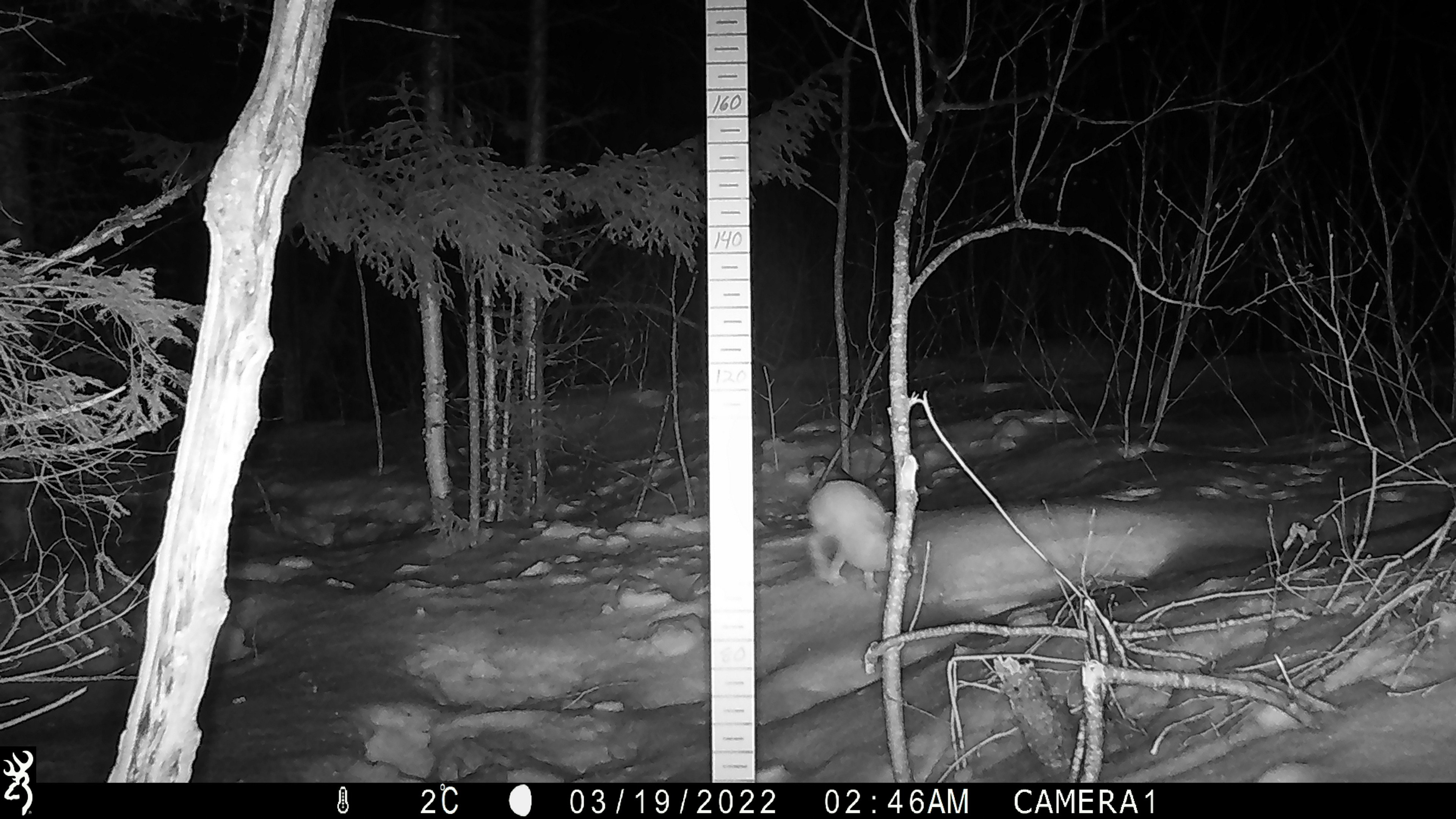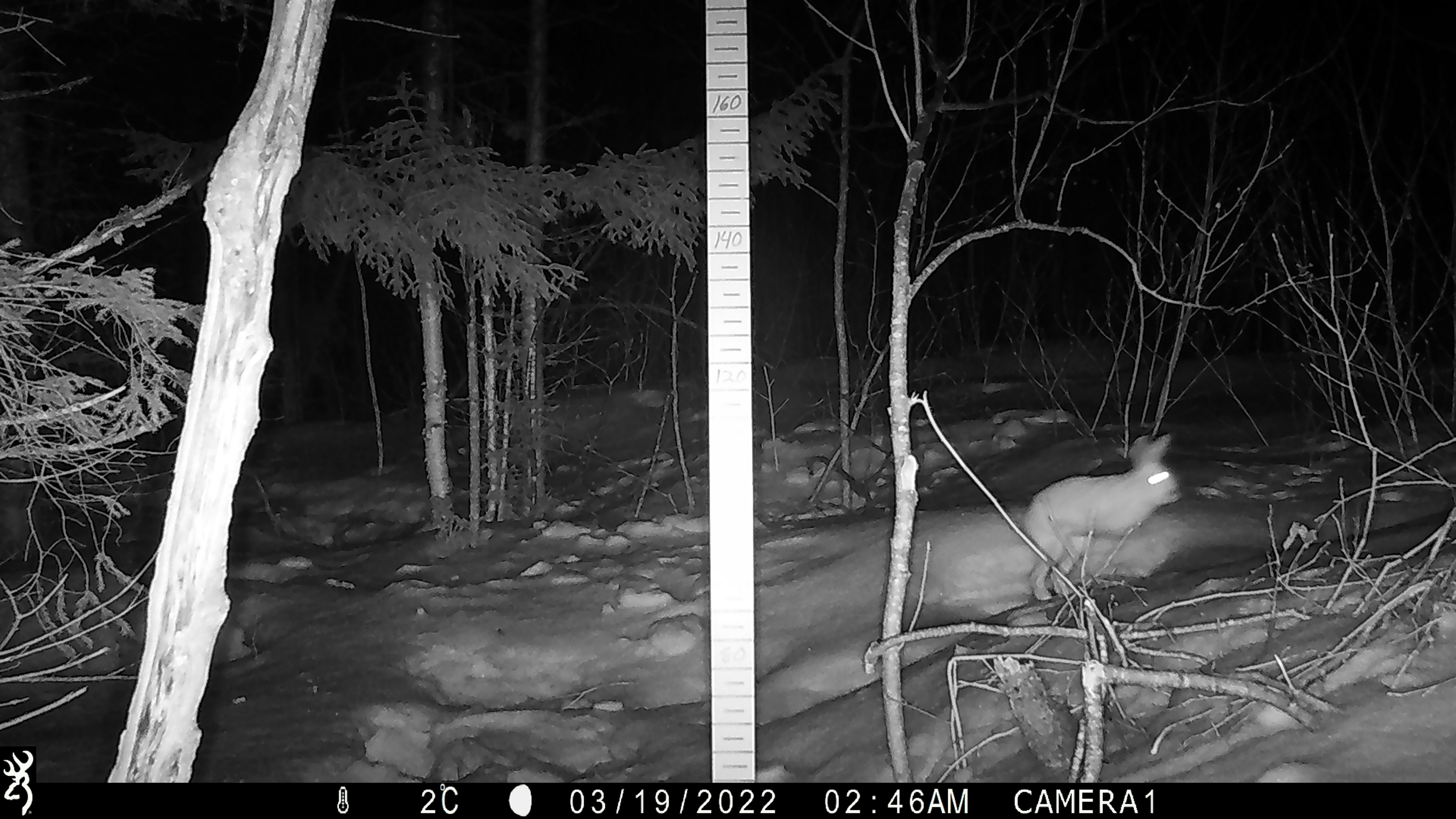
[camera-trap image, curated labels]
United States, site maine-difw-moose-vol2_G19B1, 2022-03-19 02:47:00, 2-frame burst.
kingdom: Animalia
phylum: Chordata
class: Mammalia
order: Lagomorpha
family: Leporidae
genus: Lepus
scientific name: Lepus americanus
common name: snowshoe hare